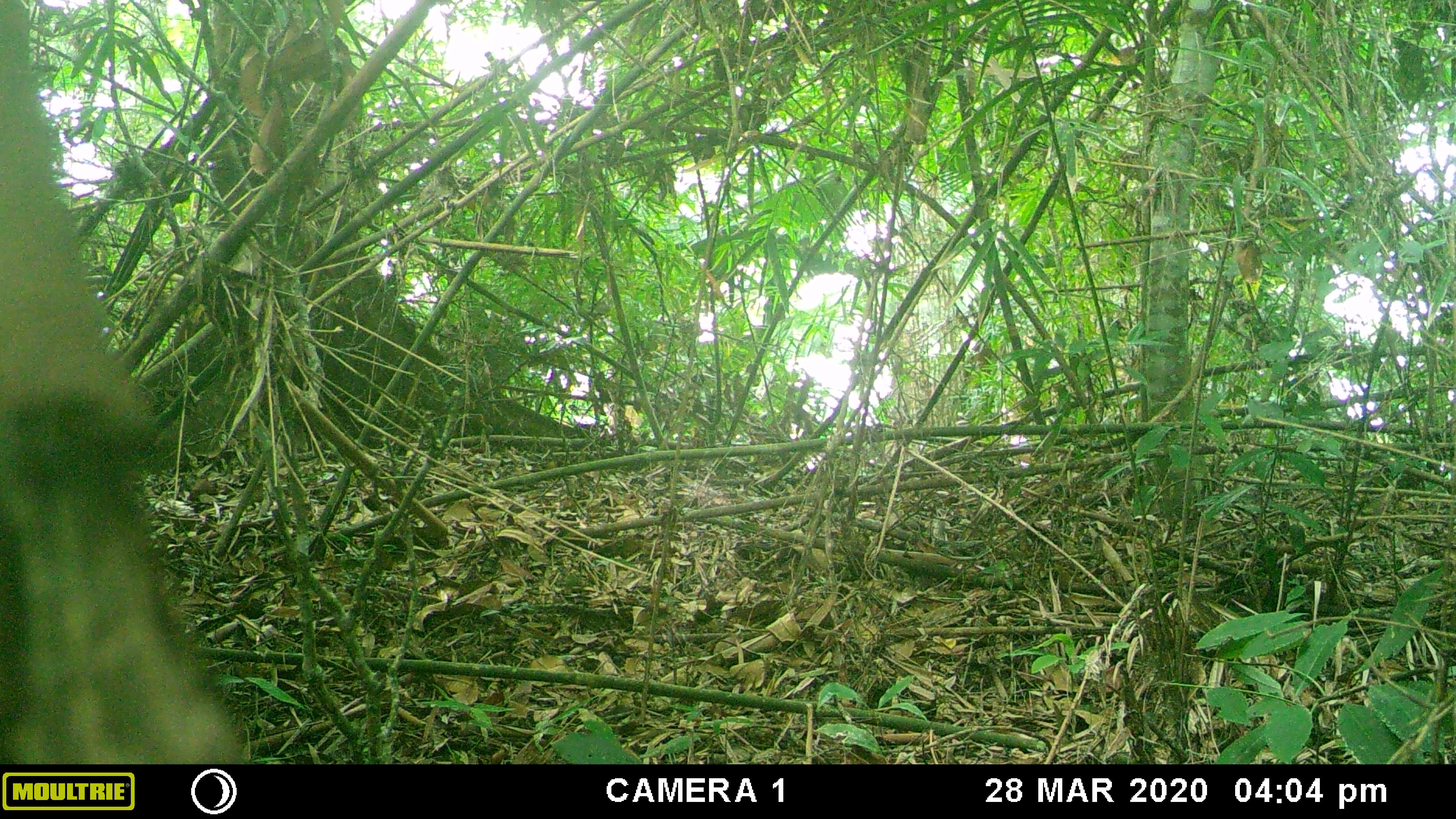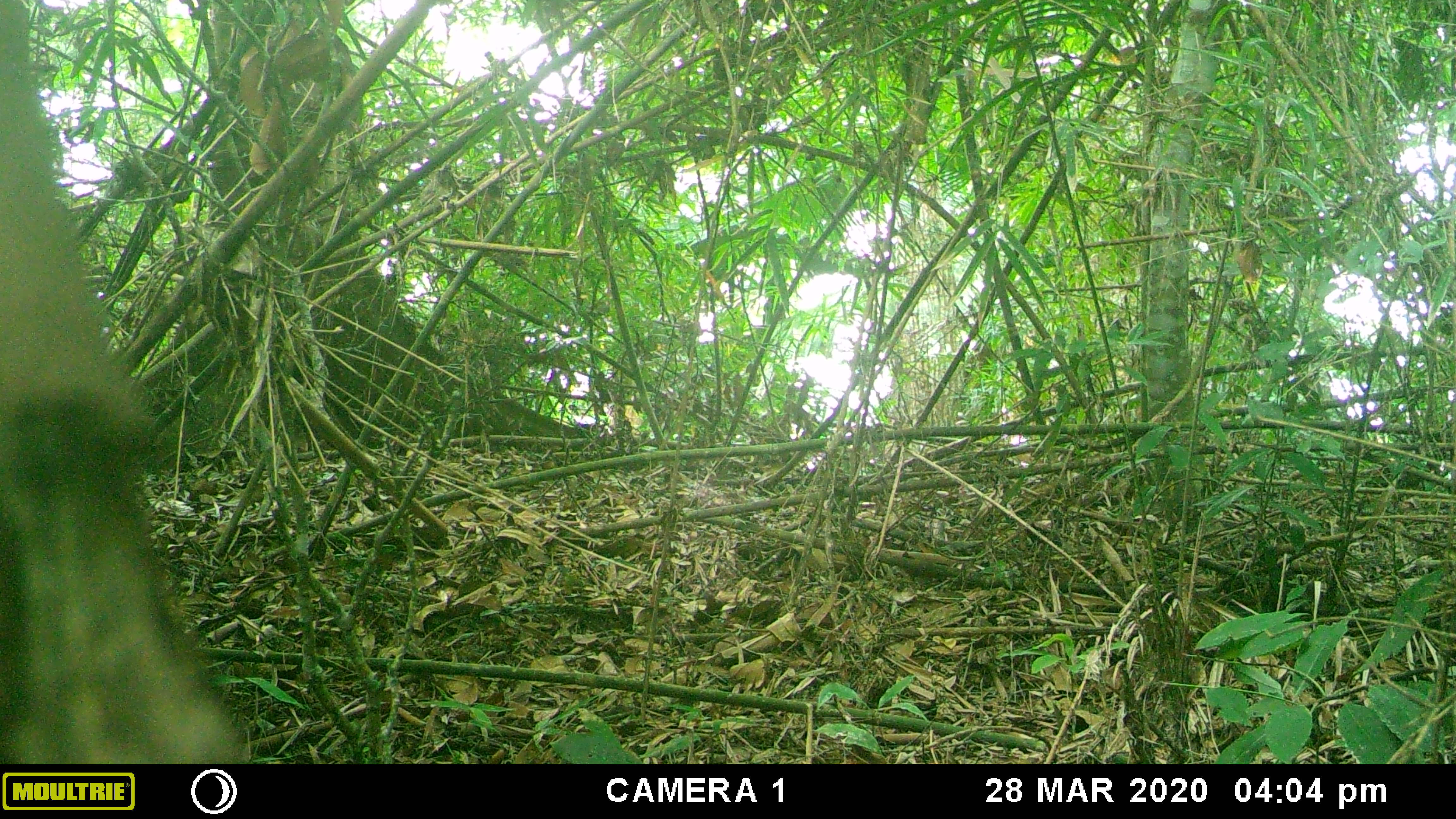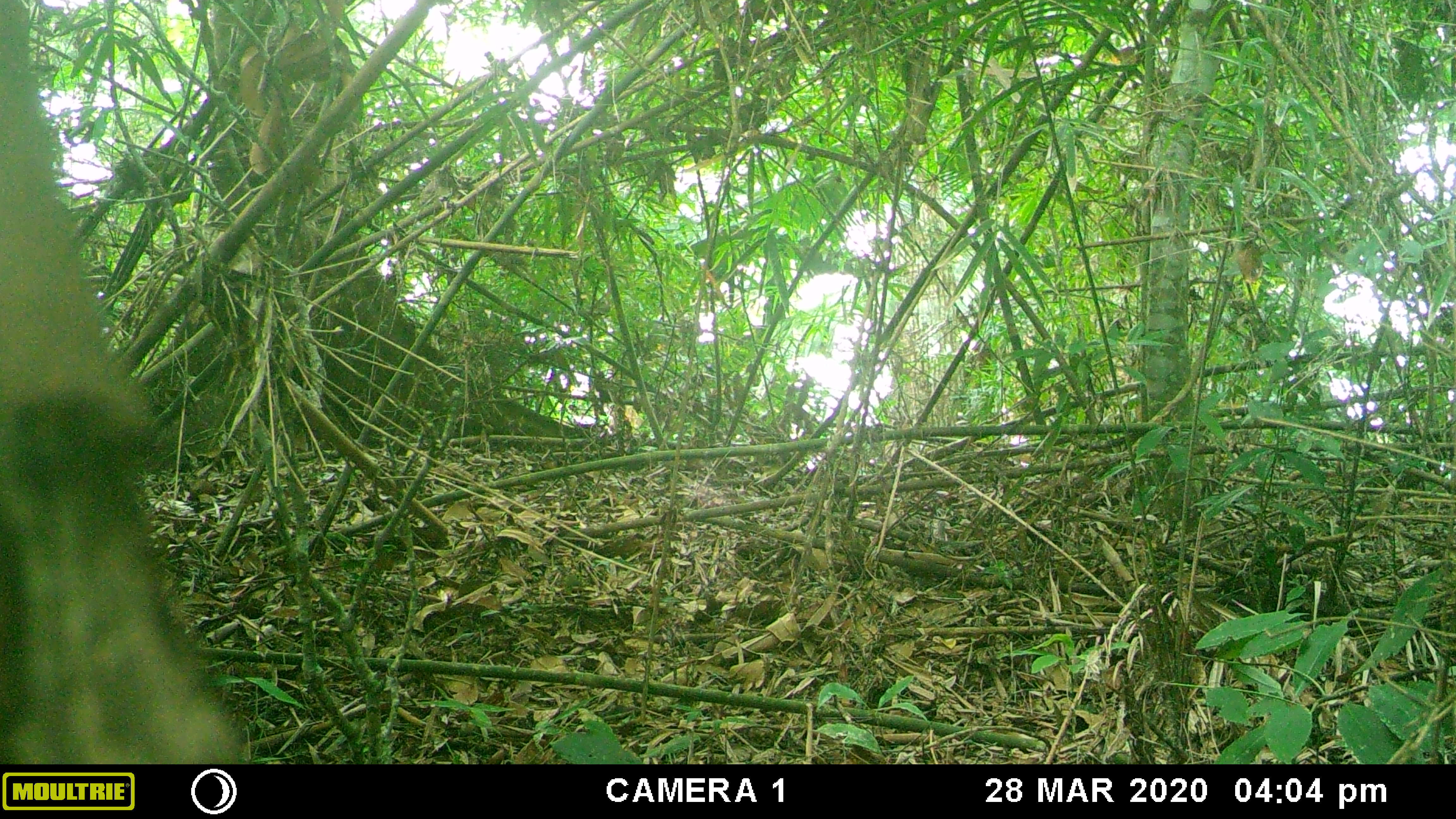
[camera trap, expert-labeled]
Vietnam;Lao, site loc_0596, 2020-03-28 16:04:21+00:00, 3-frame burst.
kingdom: Animalia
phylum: Chordata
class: Mammalia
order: Carnivora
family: Mustelidae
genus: Martes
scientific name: Martes flavigula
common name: yellow-throated marten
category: yellow throated marten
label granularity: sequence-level